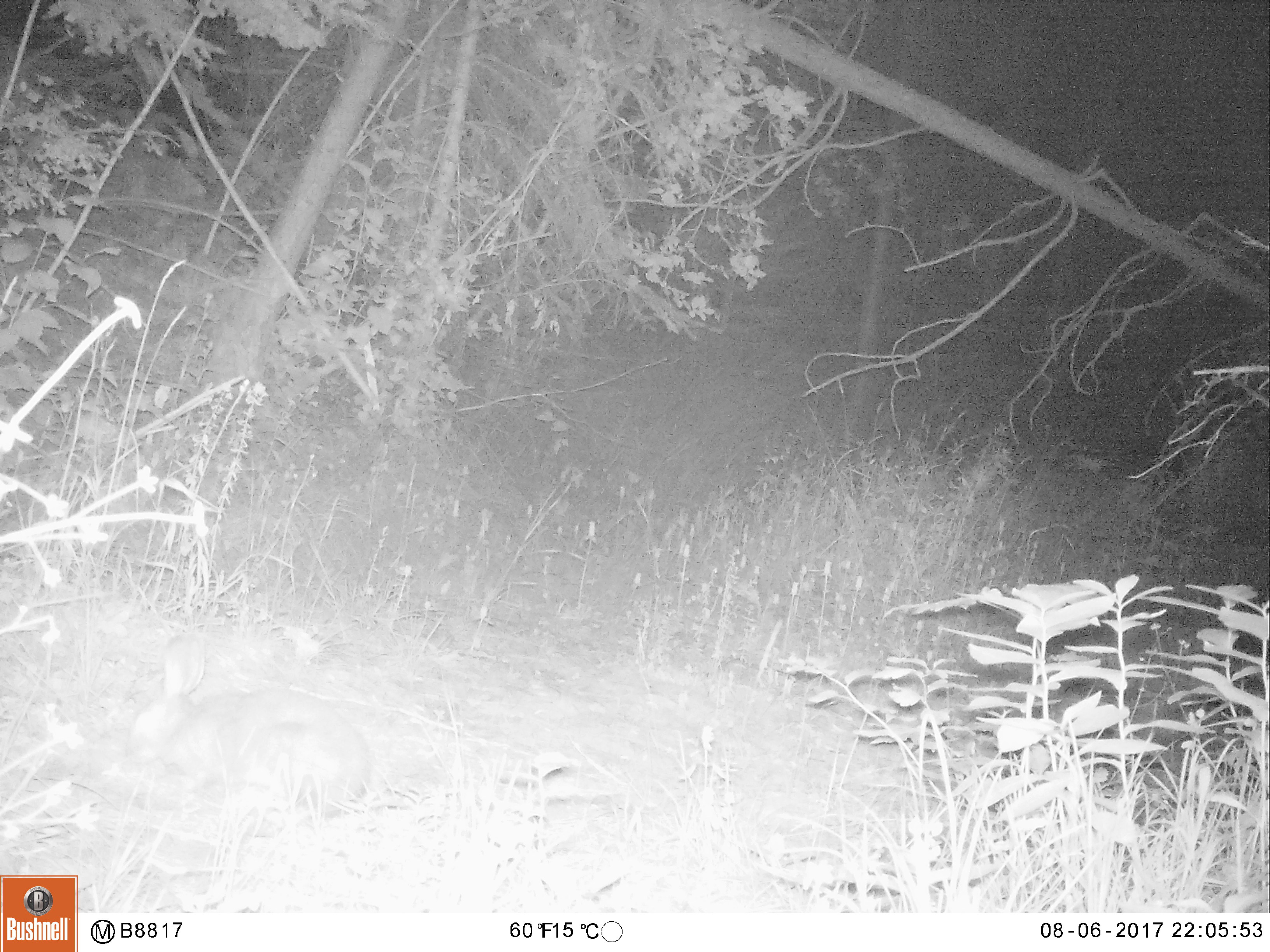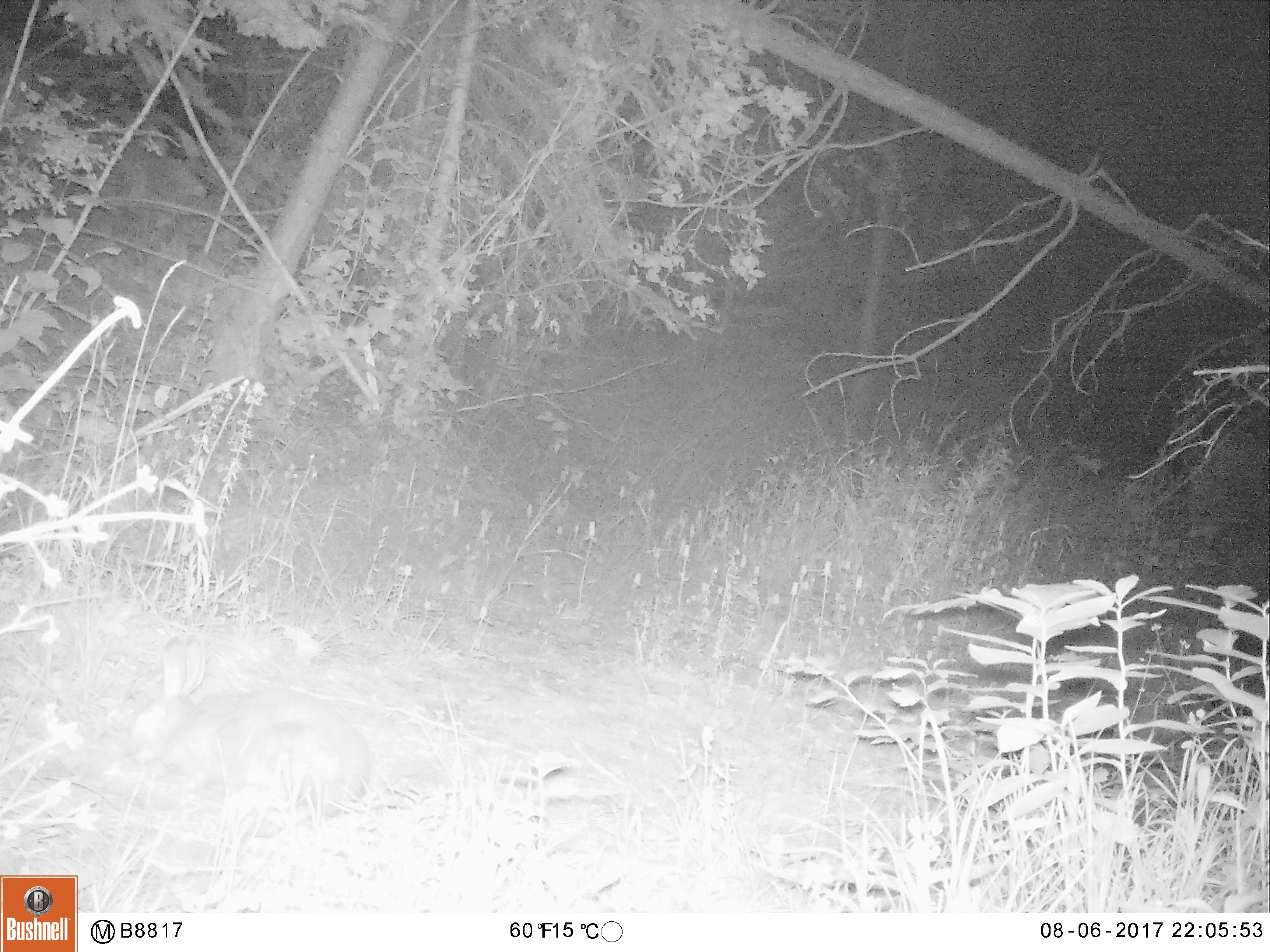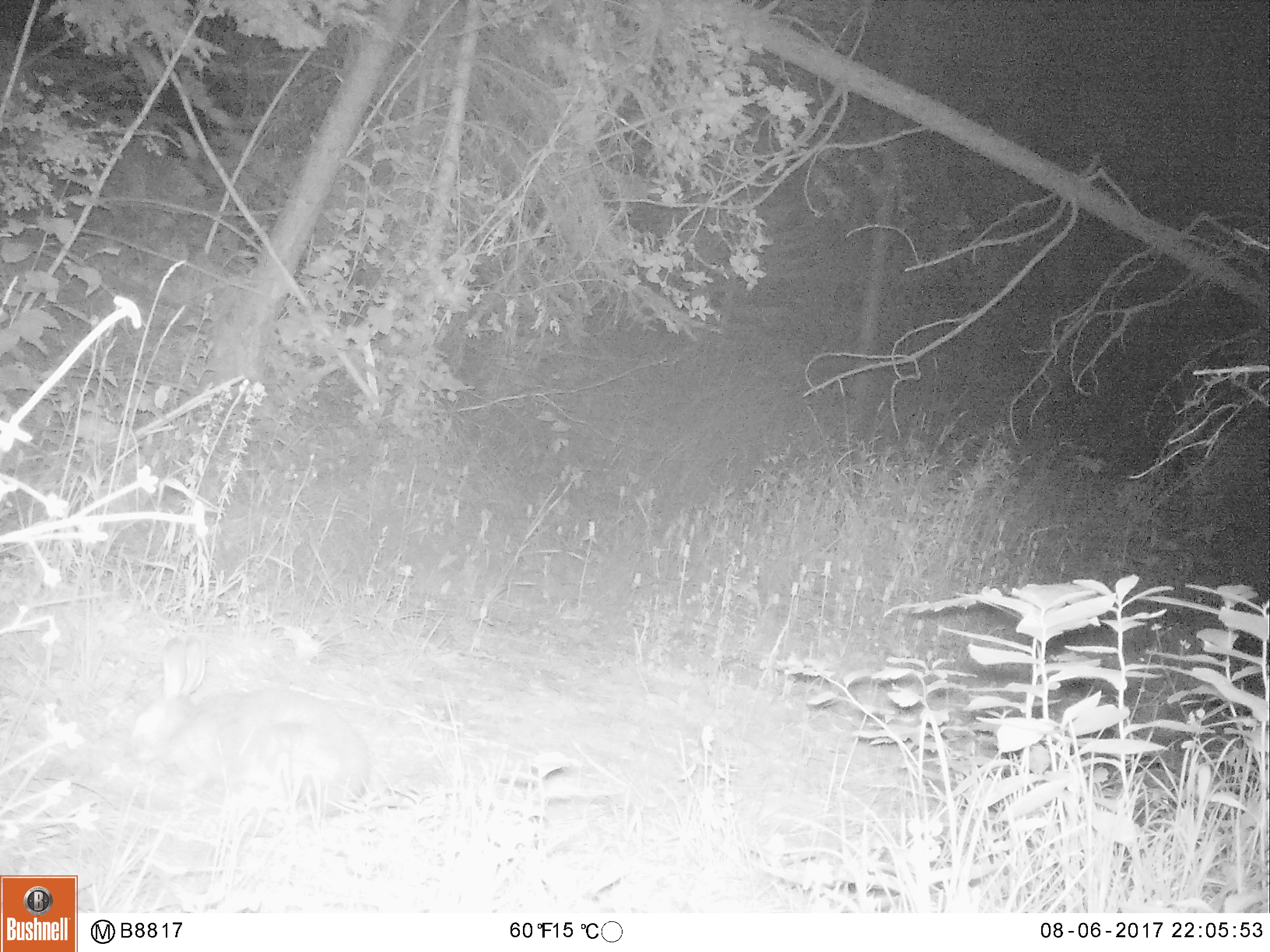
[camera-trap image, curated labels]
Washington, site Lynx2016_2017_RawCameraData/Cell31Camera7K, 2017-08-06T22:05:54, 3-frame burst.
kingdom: Animalia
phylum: Chordata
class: Mammalia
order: Lagomorpha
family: Leporidae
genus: Lepus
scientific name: Lepus americanus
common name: snowshoe hare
Lepus americanus (snowshoe hare). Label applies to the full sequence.